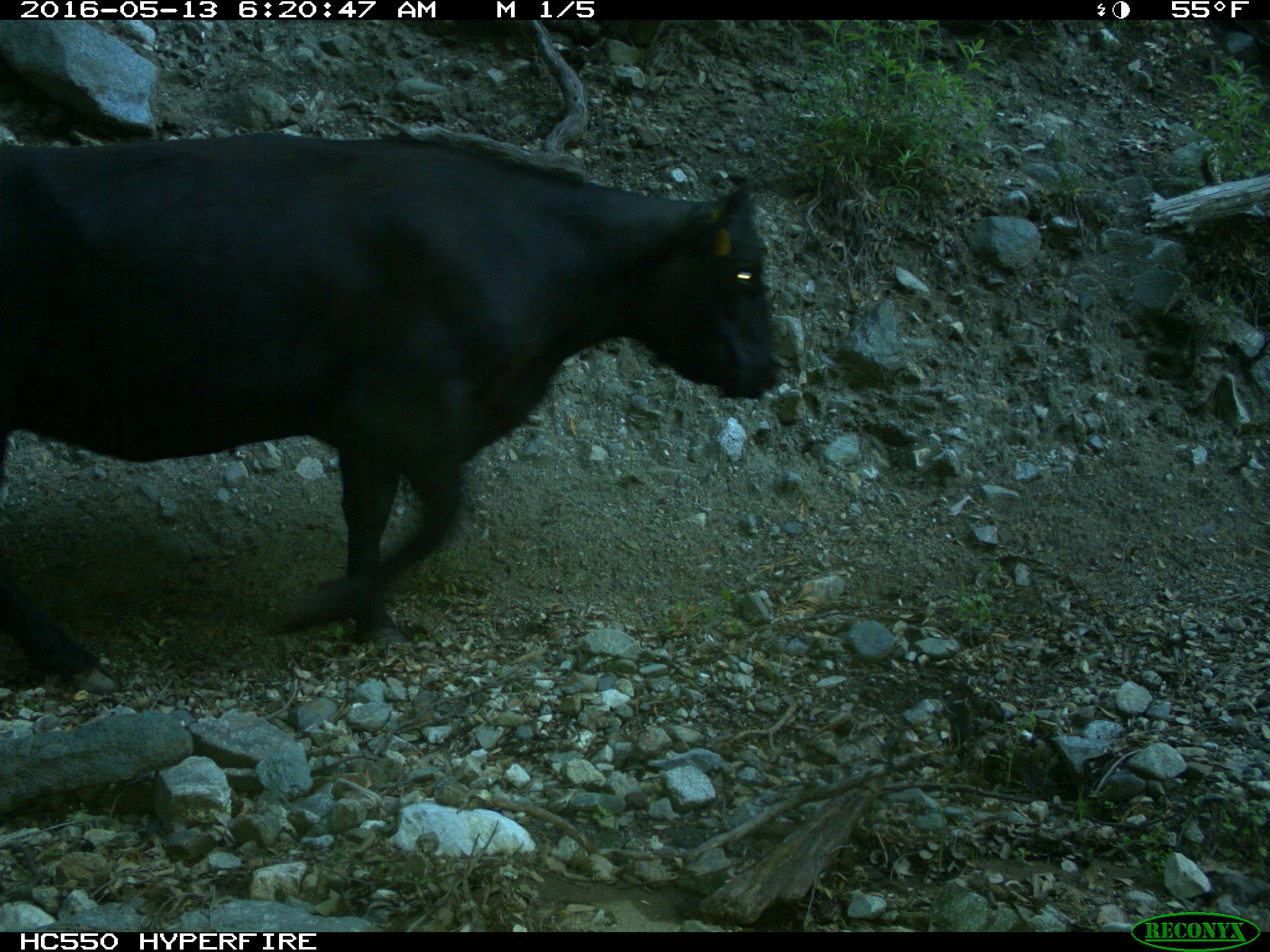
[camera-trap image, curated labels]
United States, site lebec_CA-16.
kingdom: Animalia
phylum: Chordata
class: Mammalia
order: Artiodactyla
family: Bovidae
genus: Bos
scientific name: Bos taurus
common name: domestic cow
Bos taurus (domestic cow).